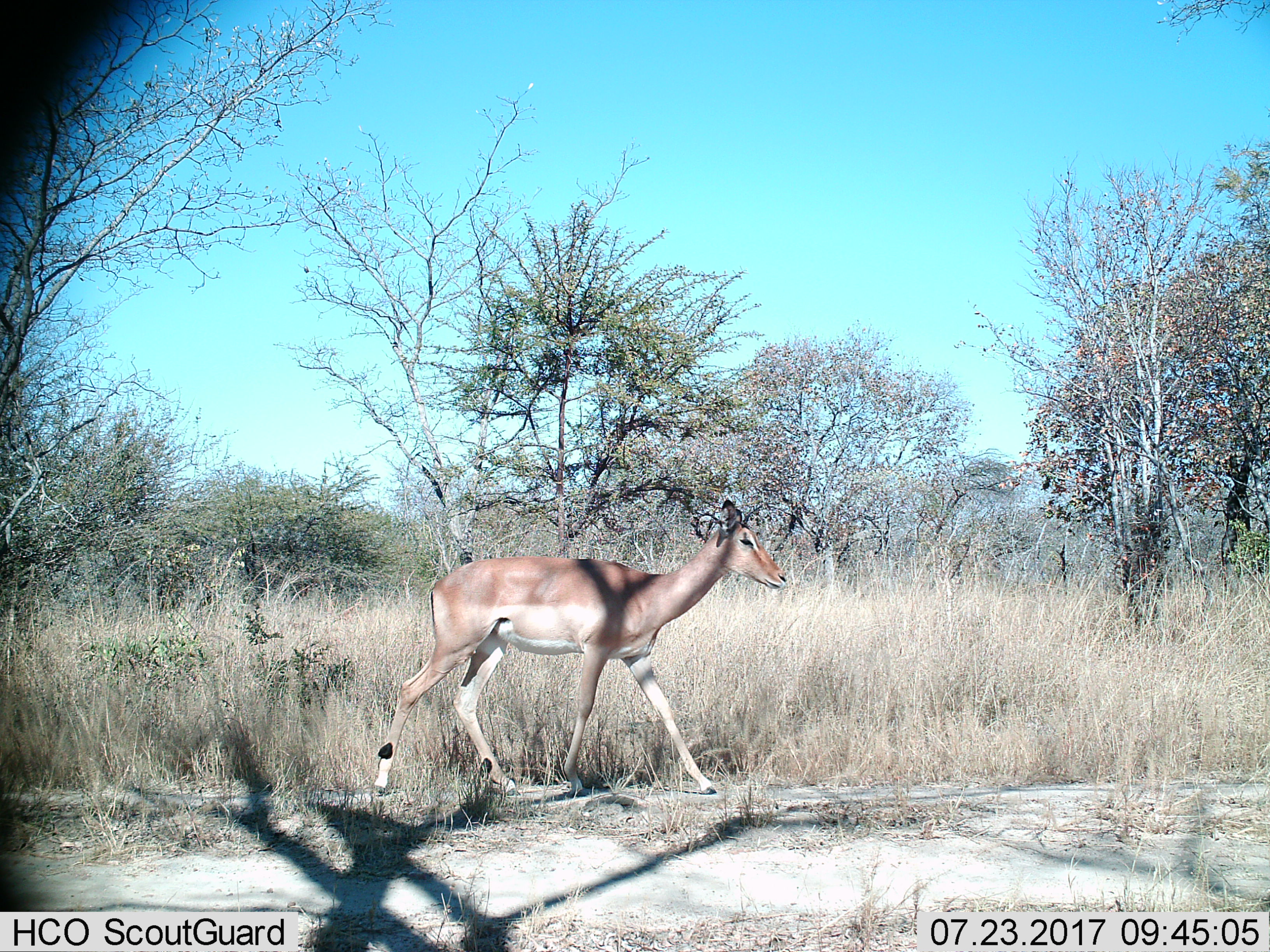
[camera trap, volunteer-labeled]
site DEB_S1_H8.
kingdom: Animalia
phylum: Chordata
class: Mammalia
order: Artiodactyla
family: Bovidae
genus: Aepyceros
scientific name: Aepyceros melampus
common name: impala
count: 1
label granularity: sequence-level